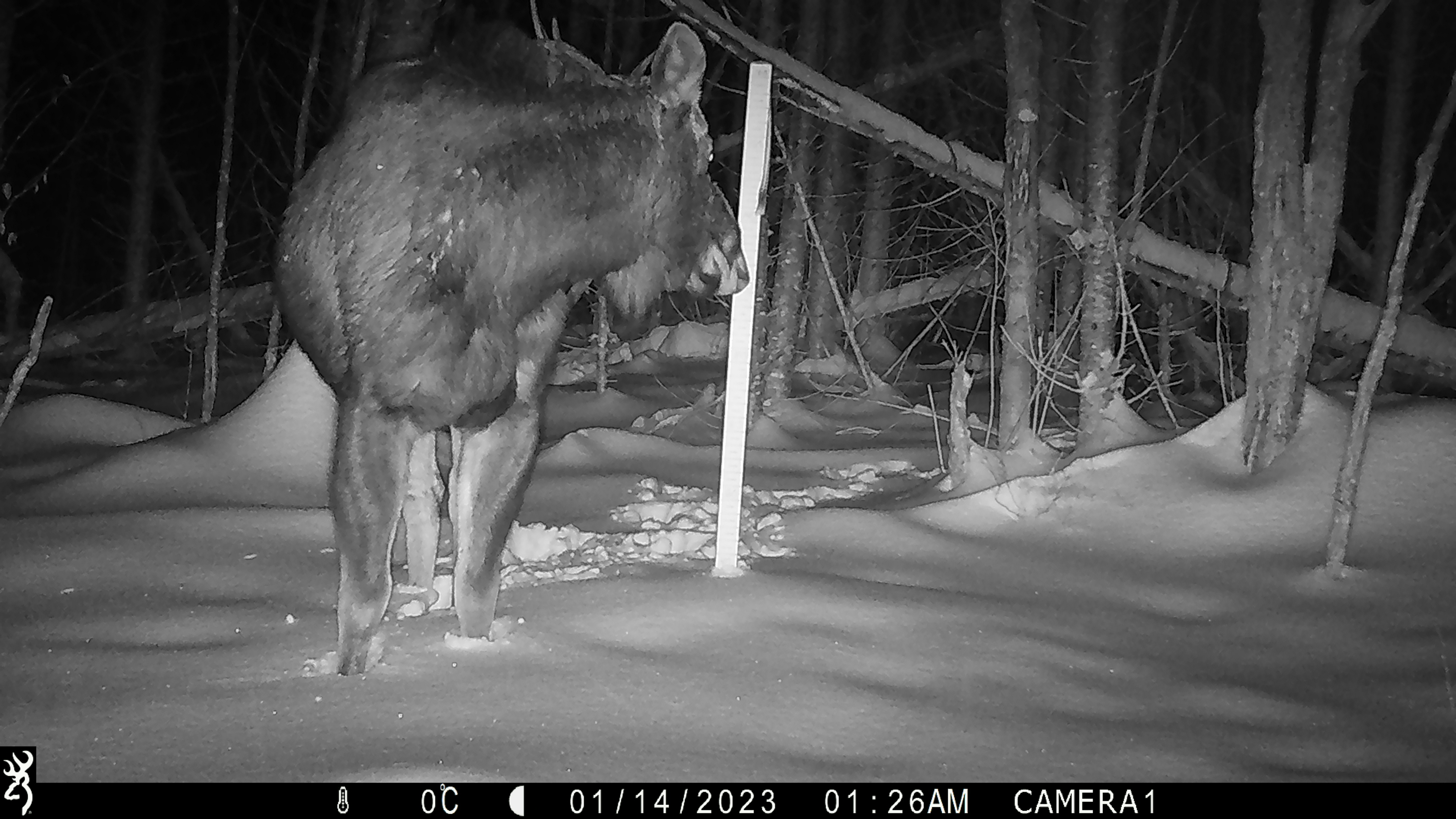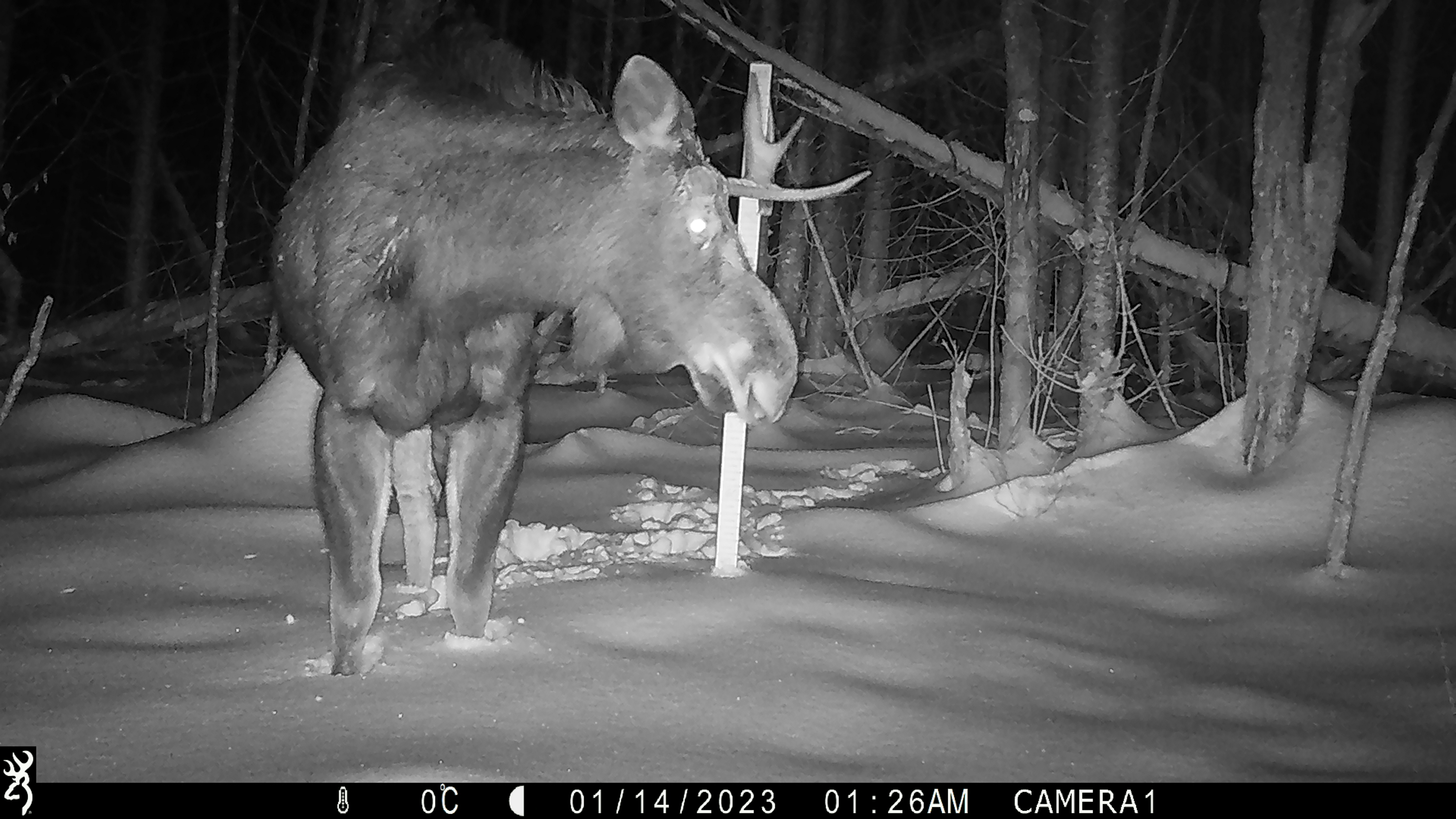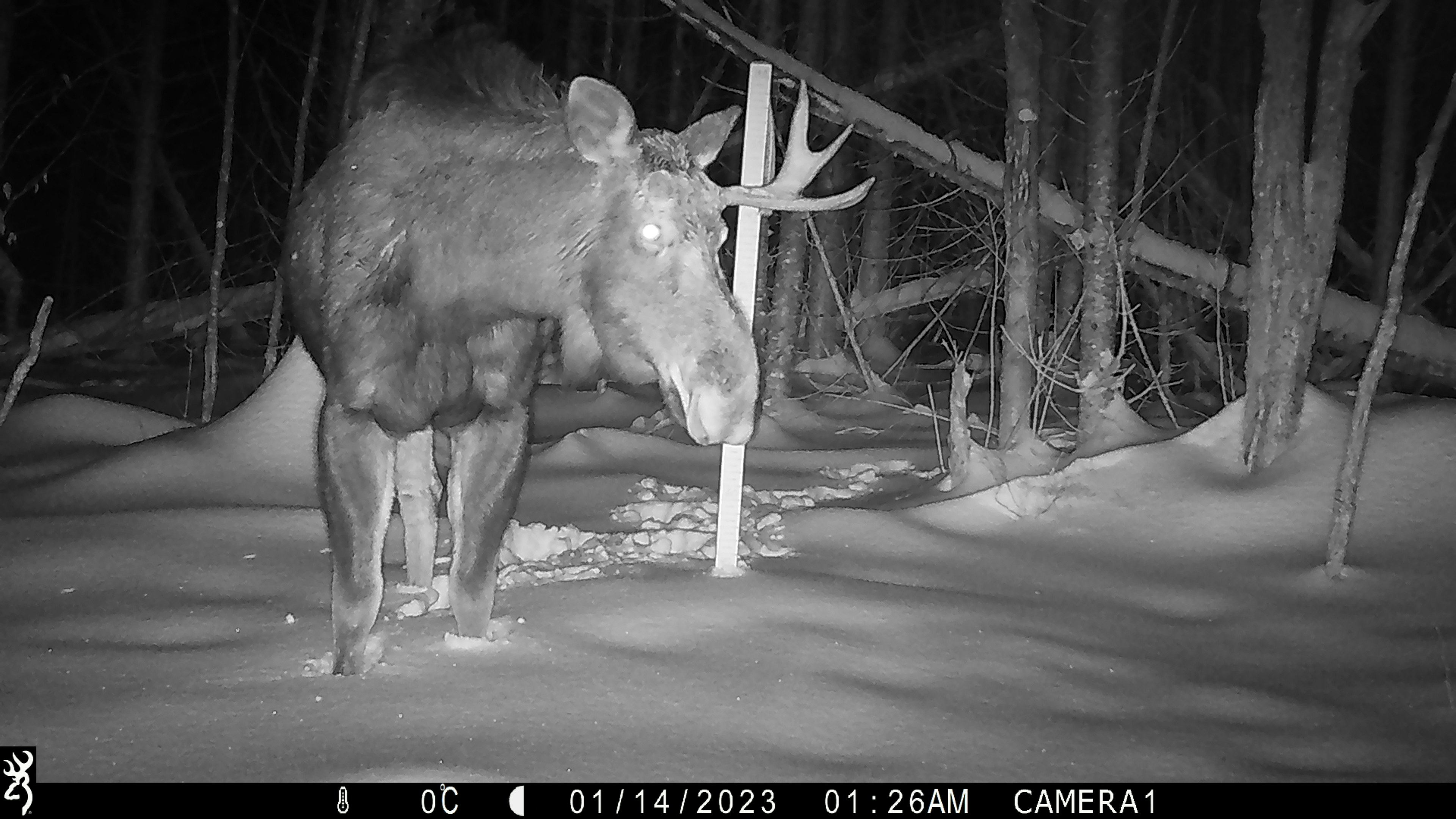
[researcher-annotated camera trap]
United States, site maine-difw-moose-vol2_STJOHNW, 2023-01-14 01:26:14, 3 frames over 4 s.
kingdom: Animalia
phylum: Chordata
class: Mammalia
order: Artiodactyla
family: Cervidae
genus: Alces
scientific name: Alces alces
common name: moose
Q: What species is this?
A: Moose (Alces alces).